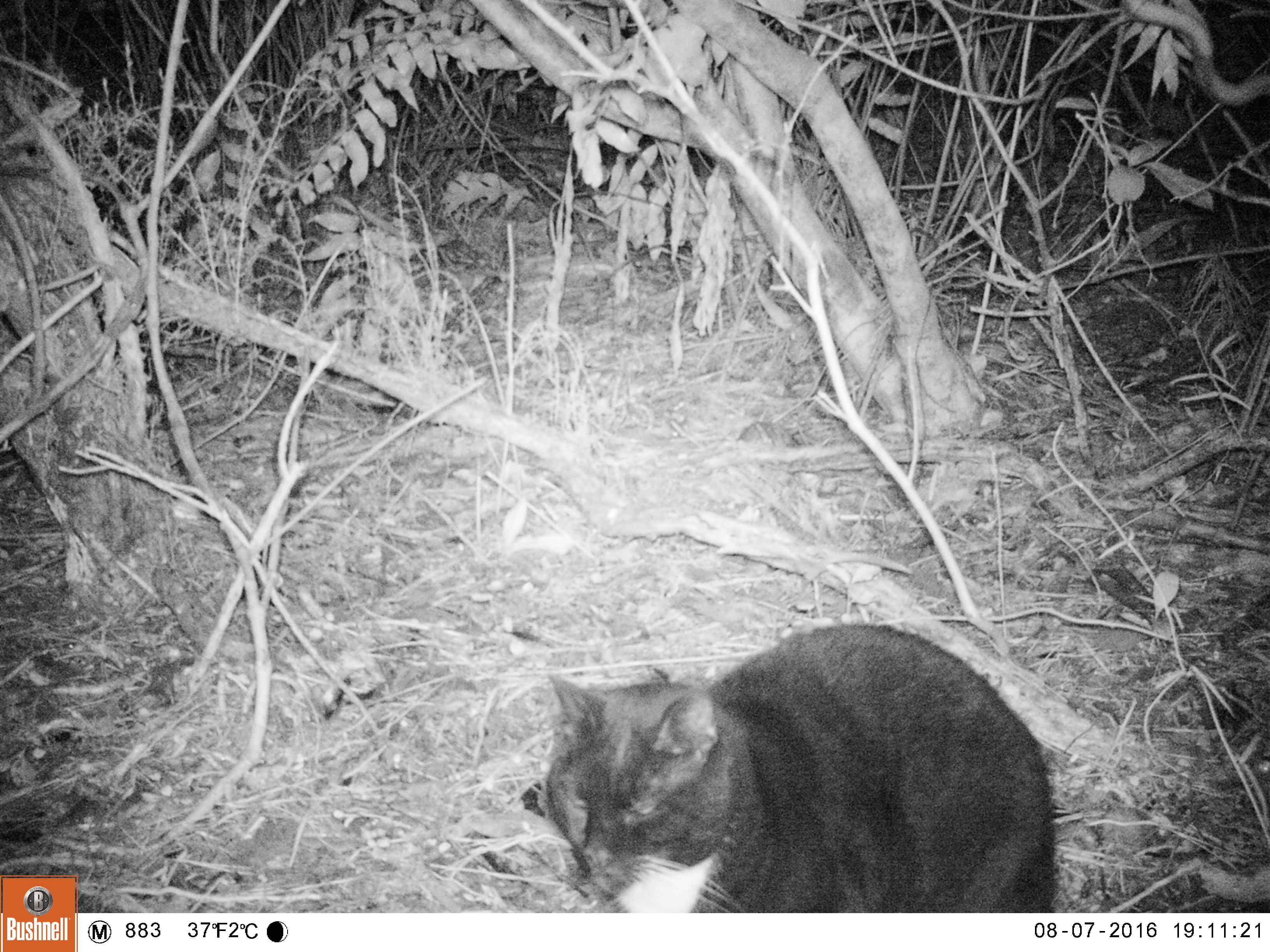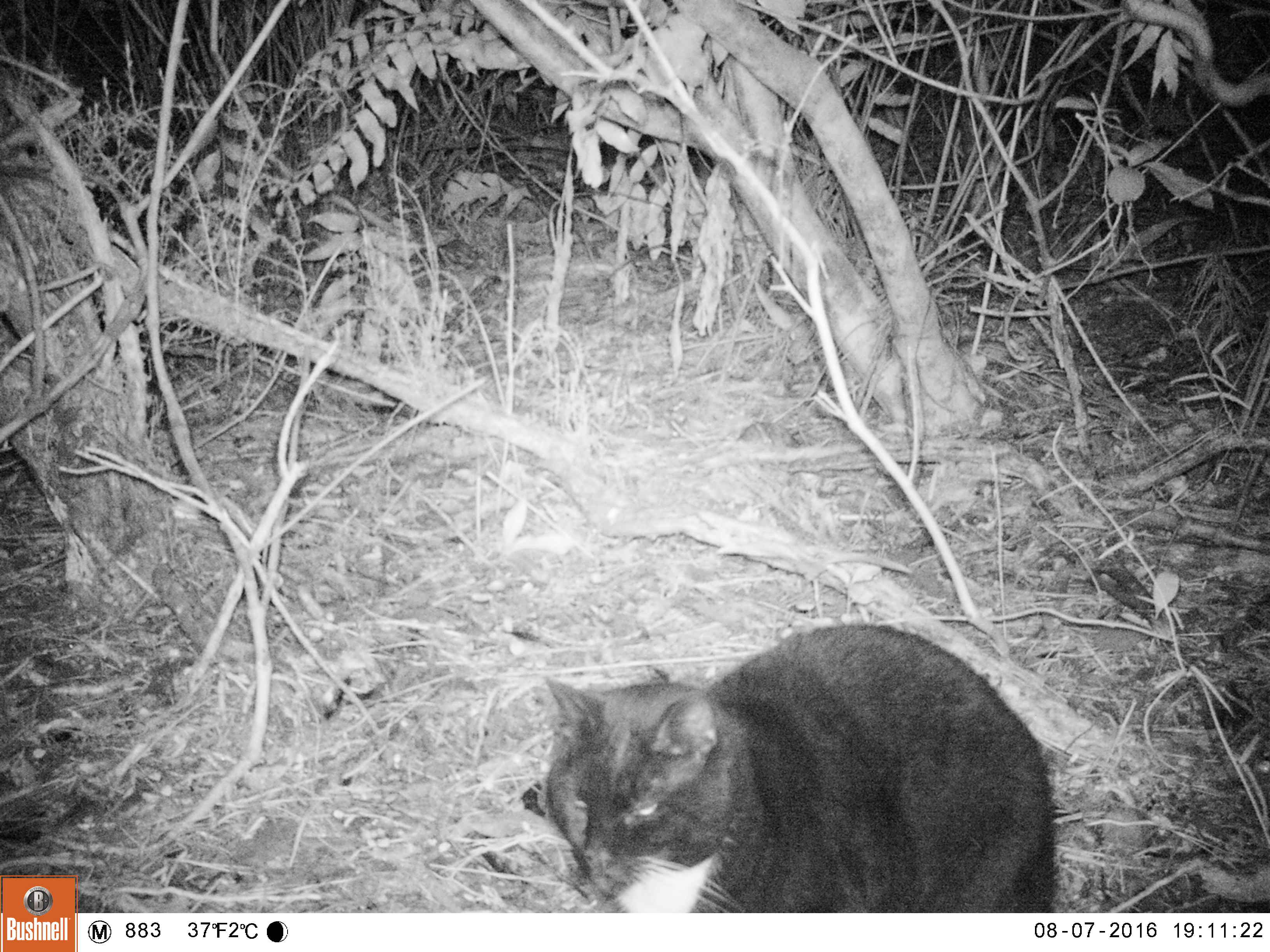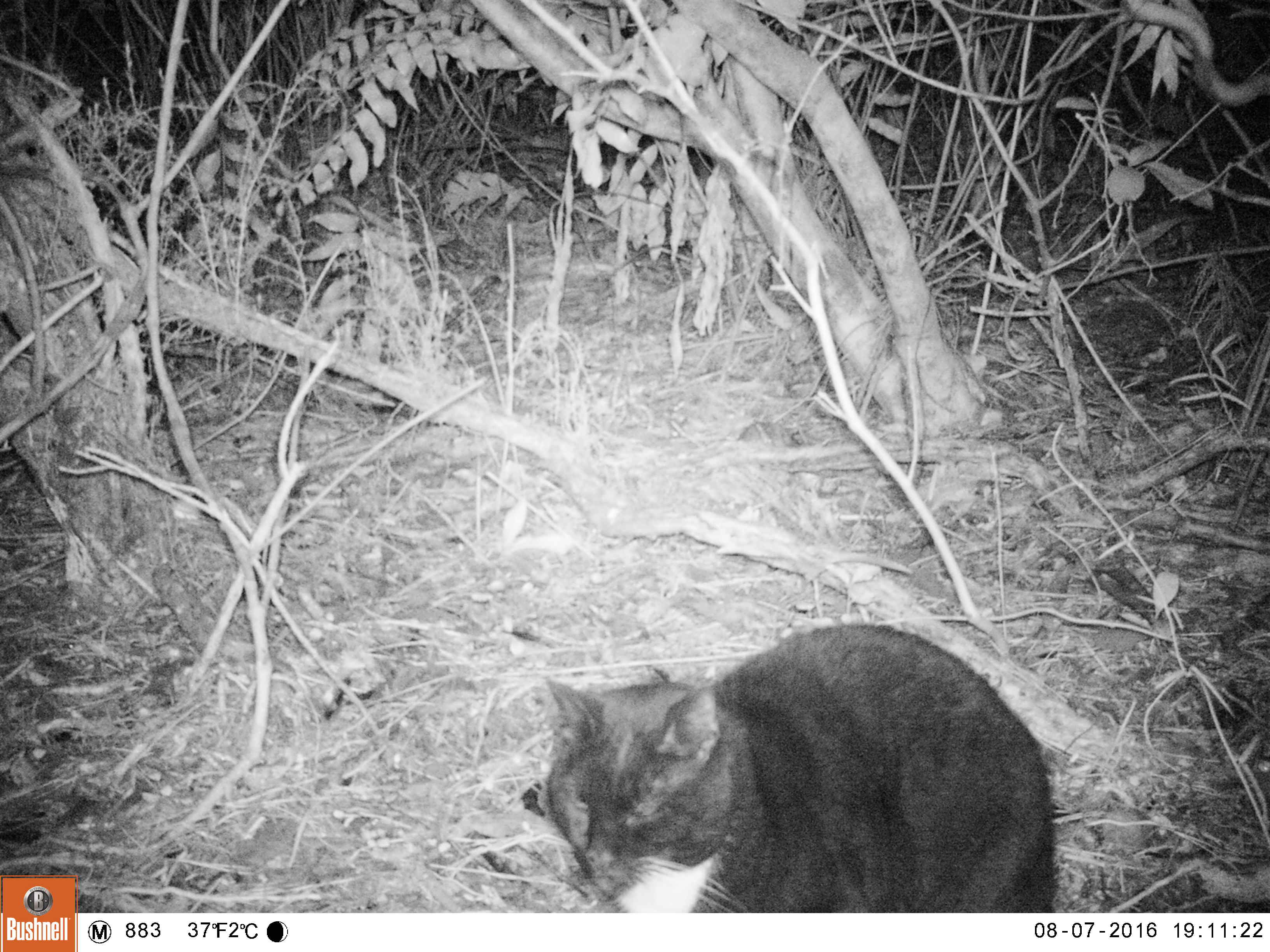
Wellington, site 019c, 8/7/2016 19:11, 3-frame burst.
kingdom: Animalia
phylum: Chordata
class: Mammalia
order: Carnivora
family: Felidae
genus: Felis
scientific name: Felis catus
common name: cat